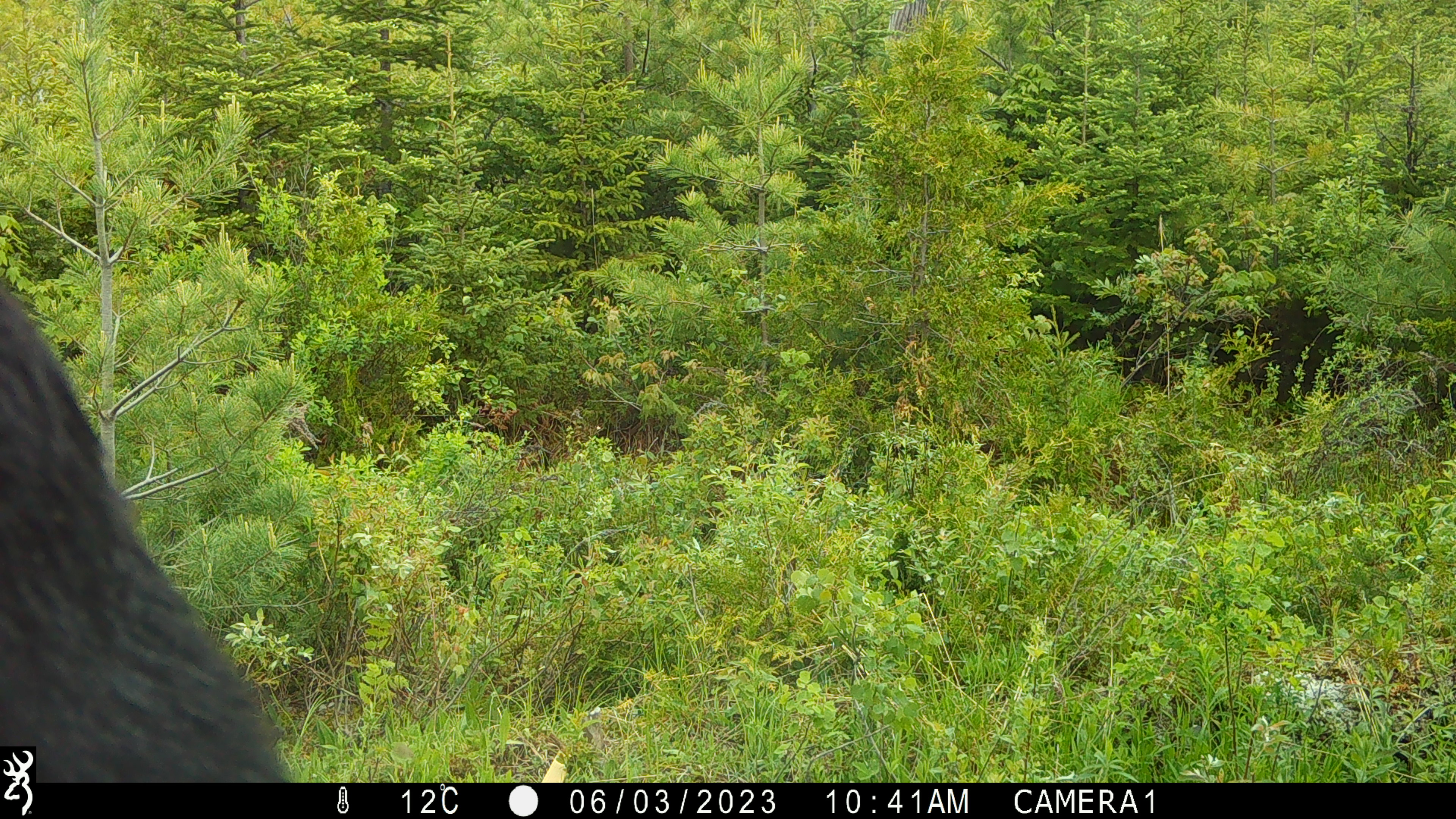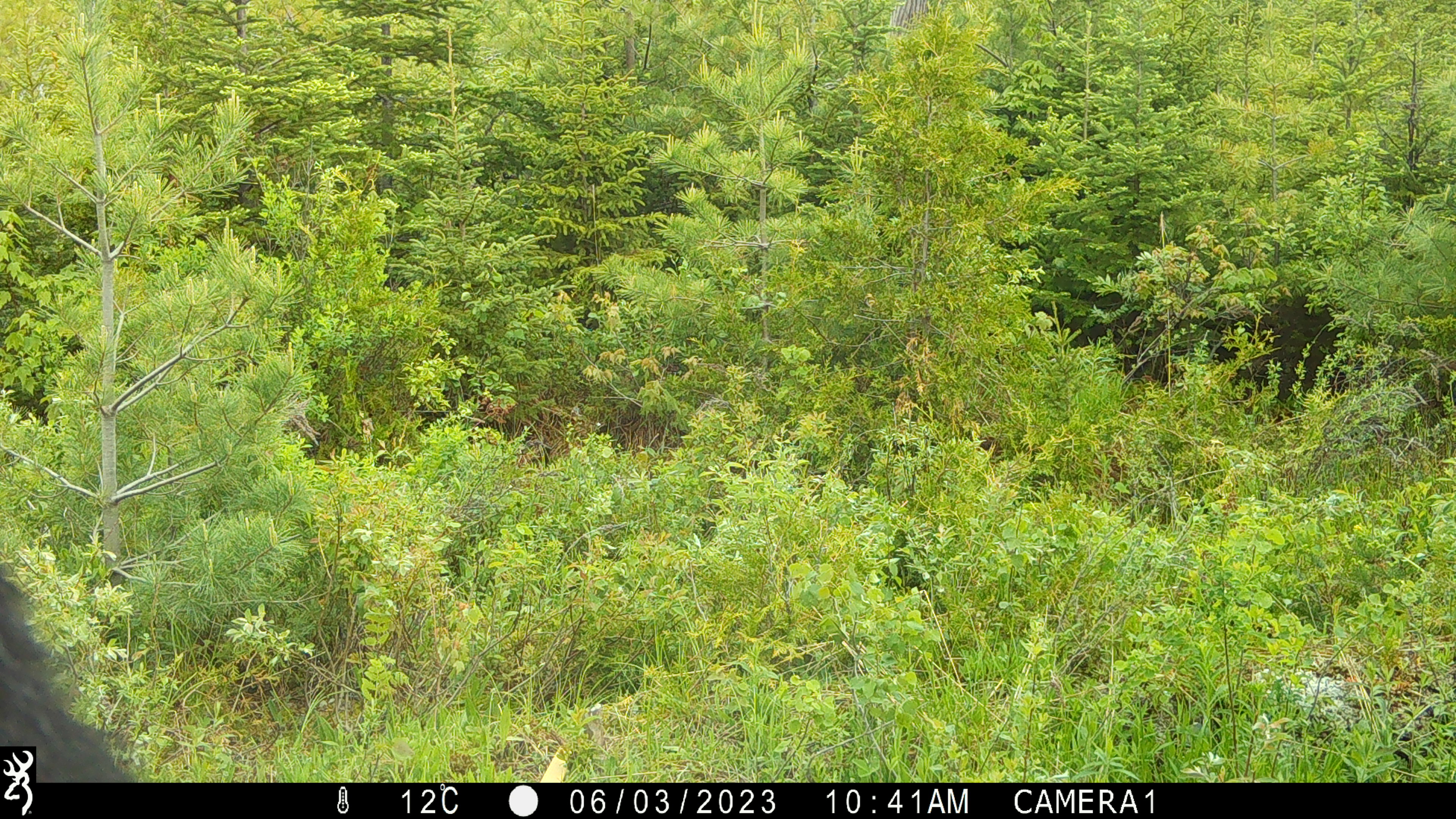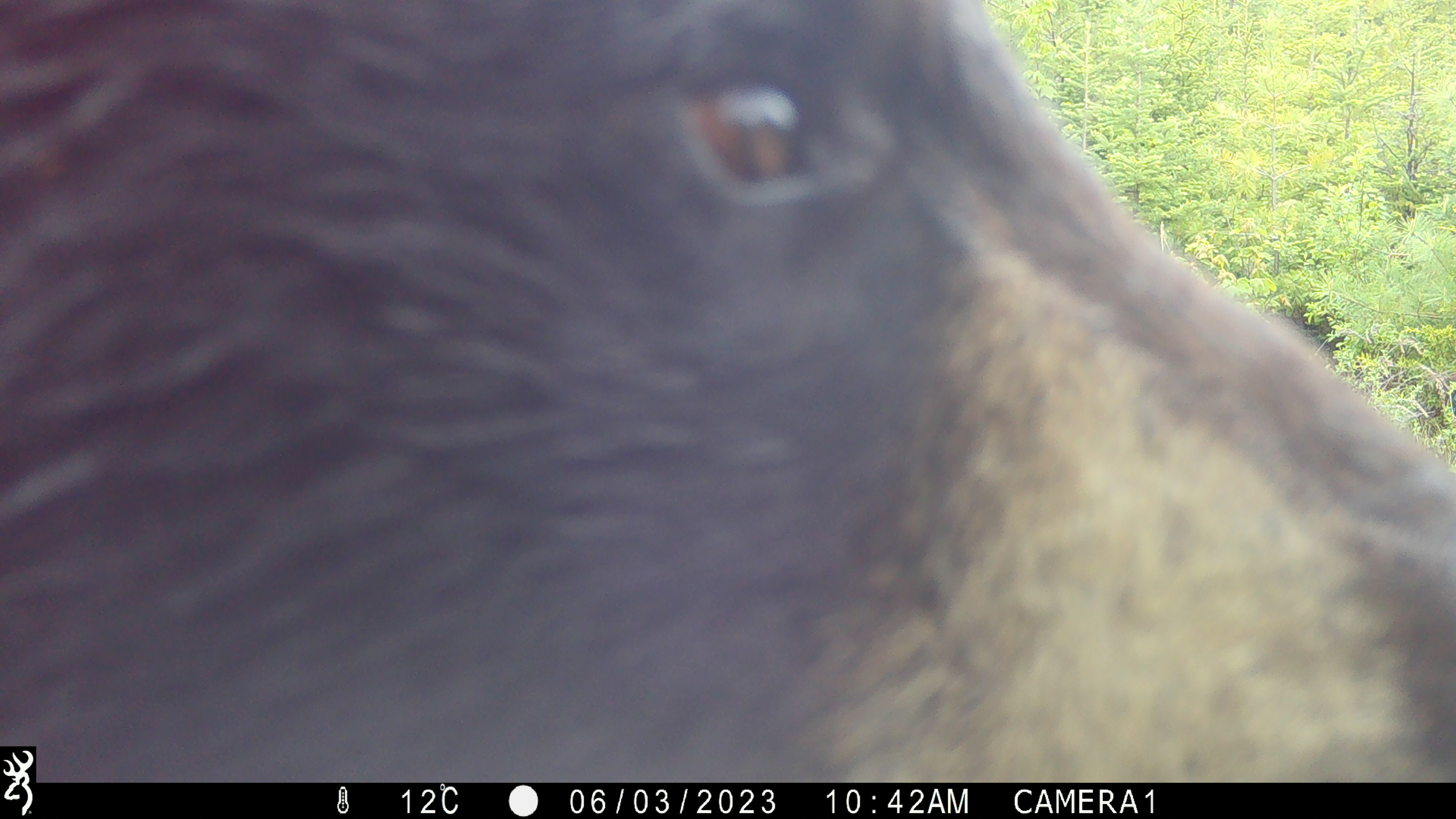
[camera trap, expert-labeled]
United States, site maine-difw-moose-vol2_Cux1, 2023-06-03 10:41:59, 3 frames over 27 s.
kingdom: Animalia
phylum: Chordata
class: Mammalia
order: Carnivora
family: Ursidae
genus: Ursus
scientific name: Ursus americanus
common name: black bear